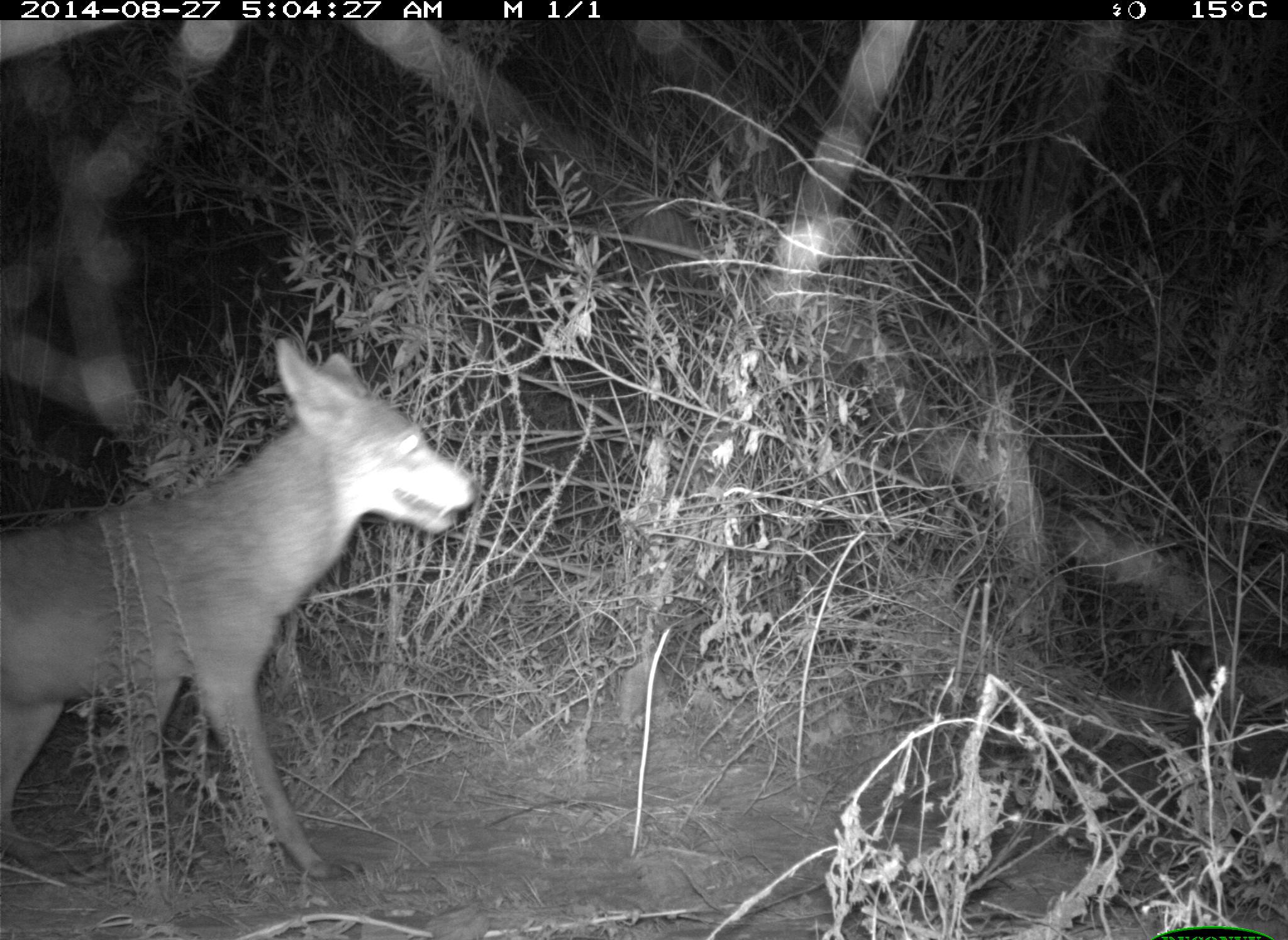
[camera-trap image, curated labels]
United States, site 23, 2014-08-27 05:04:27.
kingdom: Animalia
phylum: Chordata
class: Mammalia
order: Carnivora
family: Canidae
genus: Canis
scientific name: Canis latrans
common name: coyote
Coyote (Canis latrans).